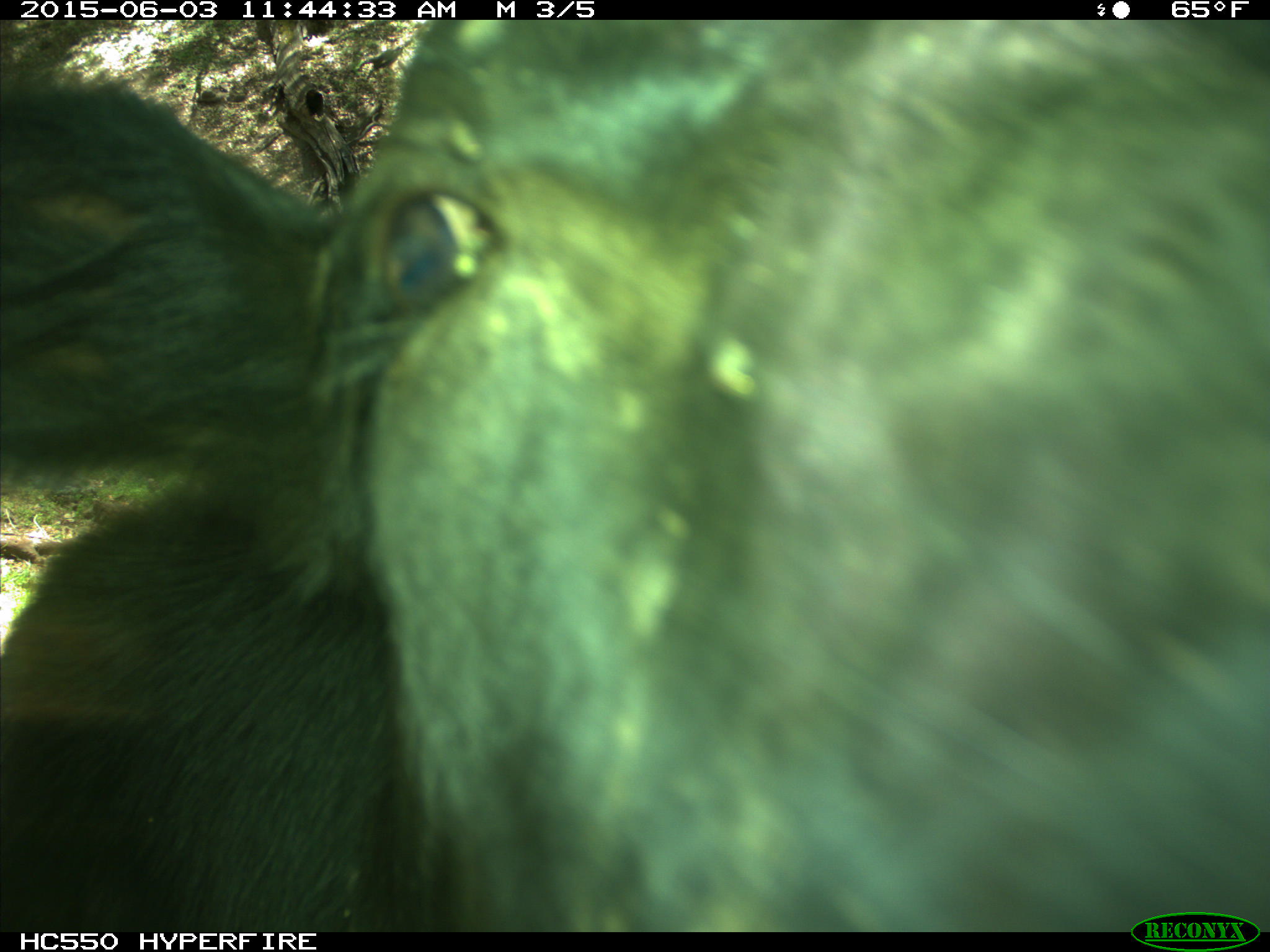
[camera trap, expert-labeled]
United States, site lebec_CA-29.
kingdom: Animalia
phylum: Chordata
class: Mammalia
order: Artiodactyla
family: Bovidae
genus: Bos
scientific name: Bos taurus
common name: domestic cow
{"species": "Bos taurus (domestic cow)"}